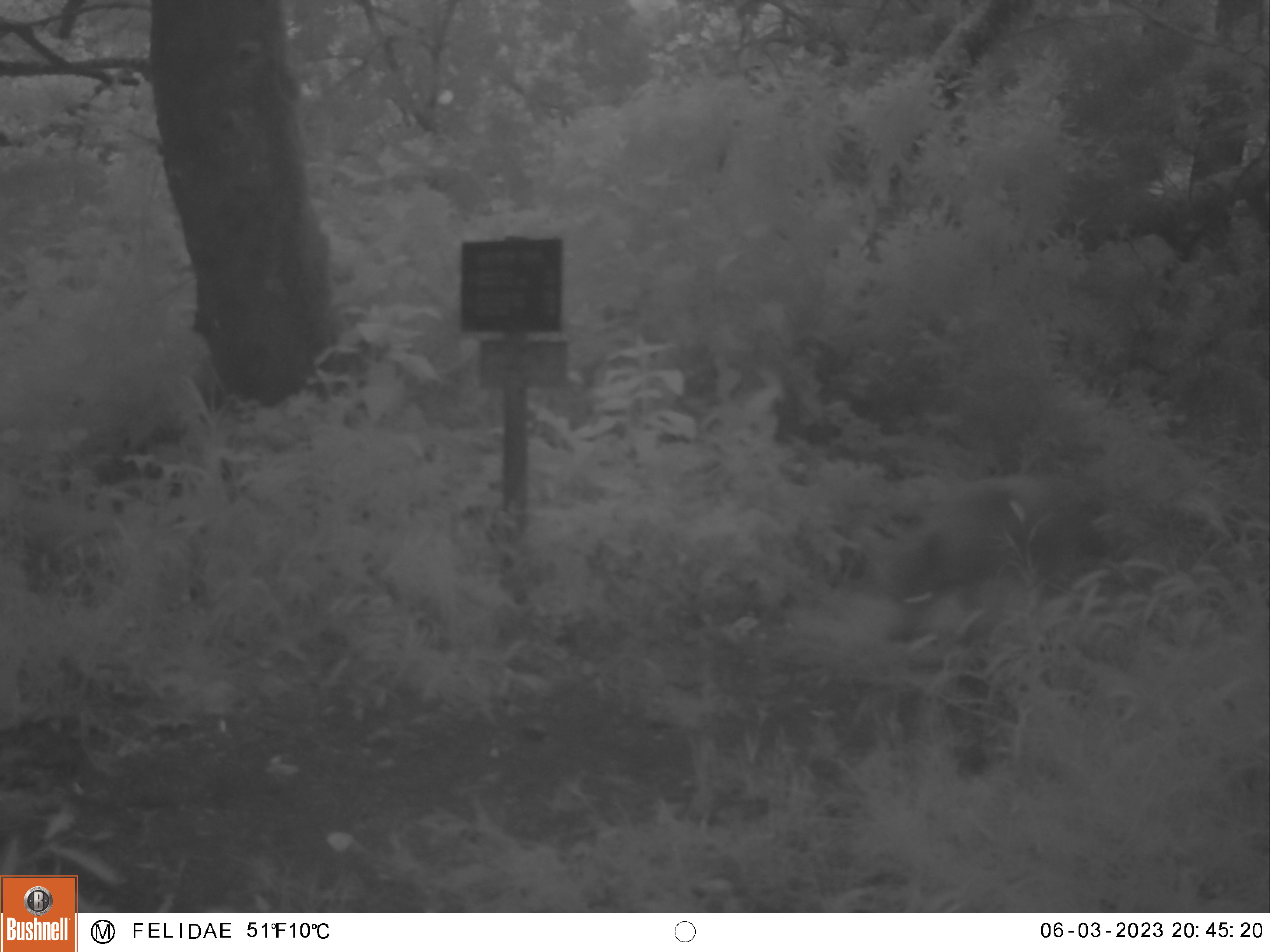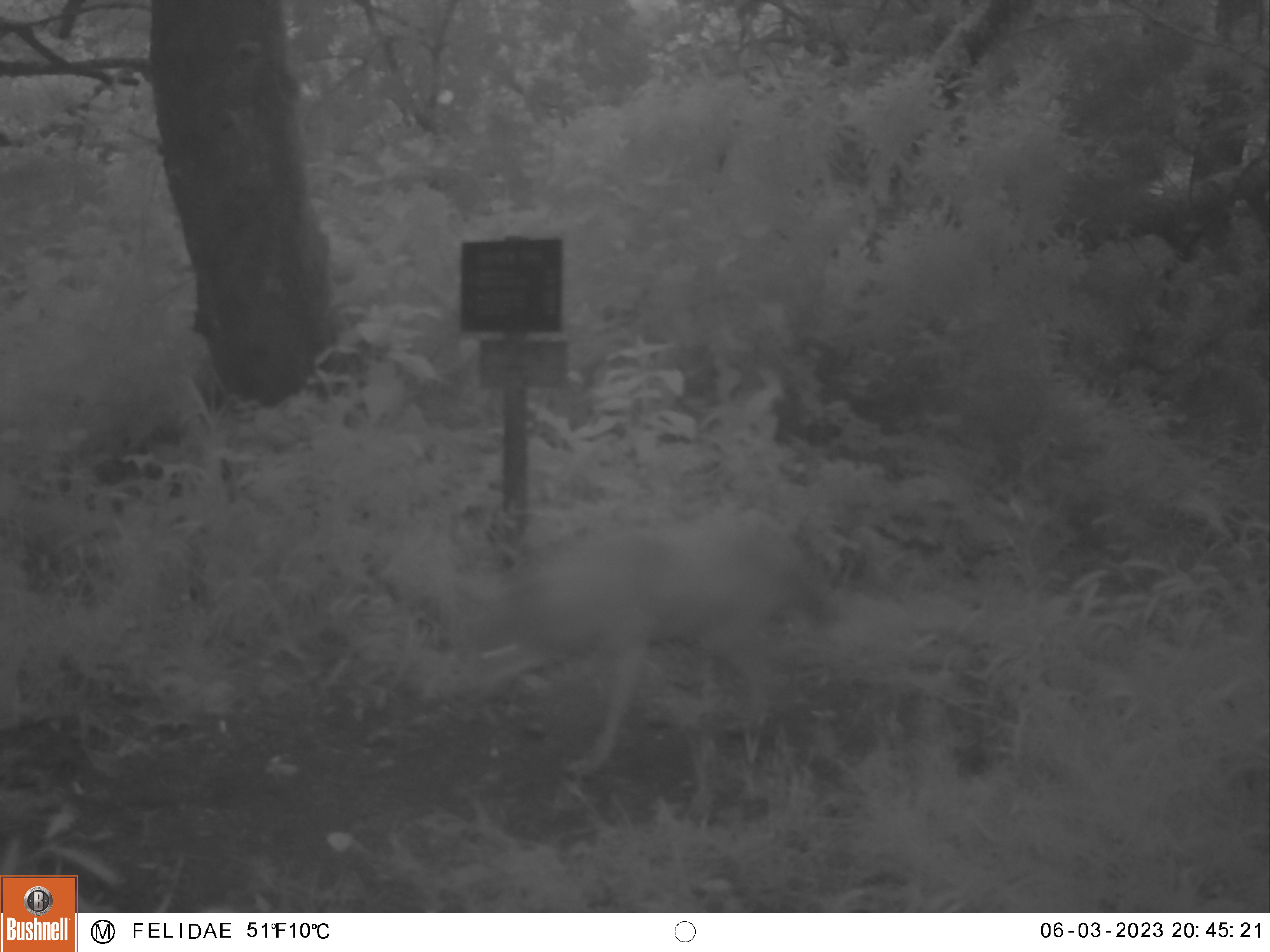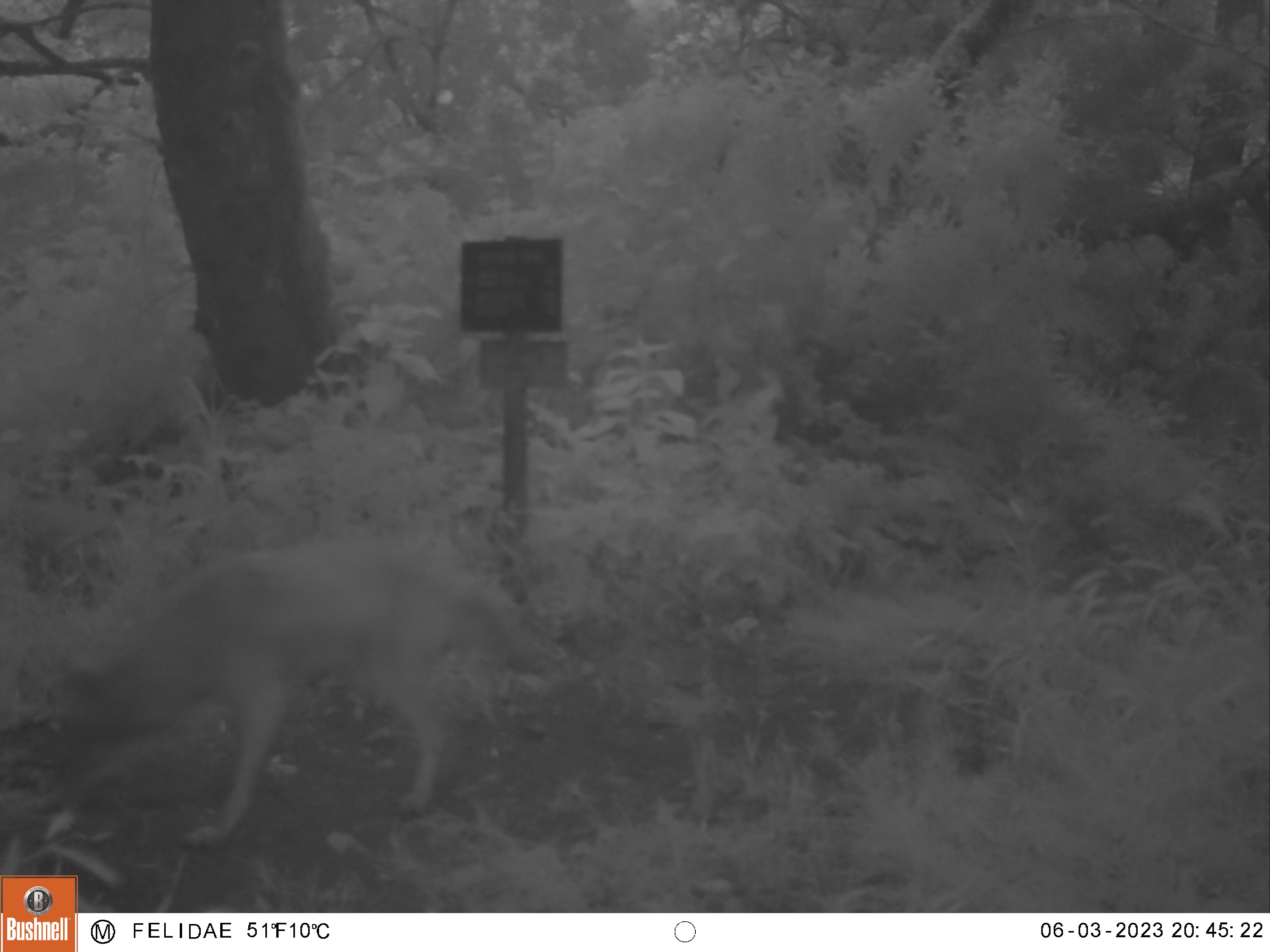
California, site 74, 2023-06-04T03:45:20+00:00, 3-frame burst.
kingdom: Animalia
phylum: Chordata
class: Mammalia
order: Carnivora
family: Canidae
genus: Canis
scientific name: Canis latrans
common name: coyote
Coyote (Canis latrans).